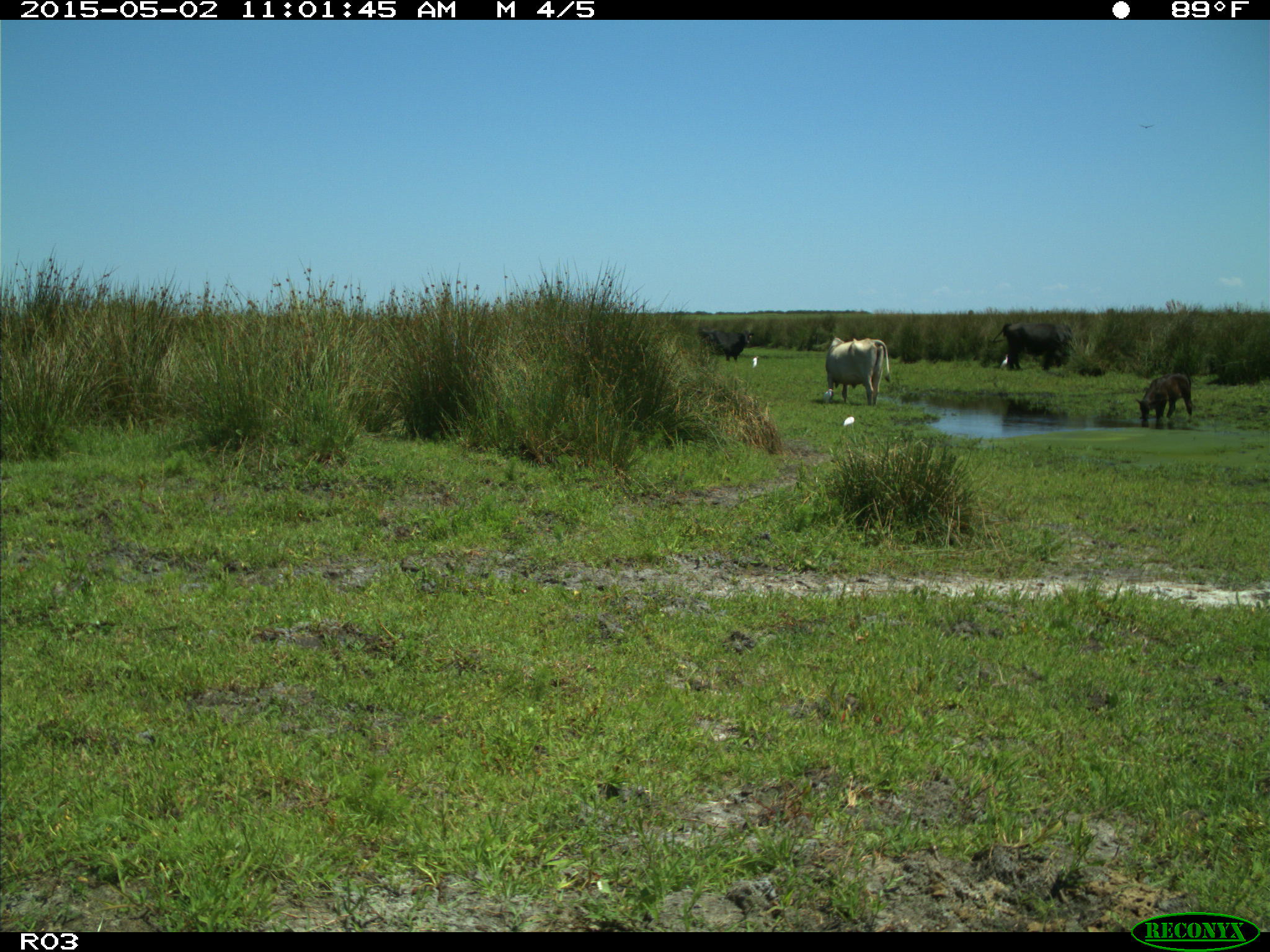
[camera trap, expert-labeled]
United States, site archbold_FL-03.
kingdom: Animalia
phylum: Chordata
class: Mammalia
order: Artiodactyla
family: Bovidae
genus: Bos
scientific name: Bos taurus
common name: domestic cow